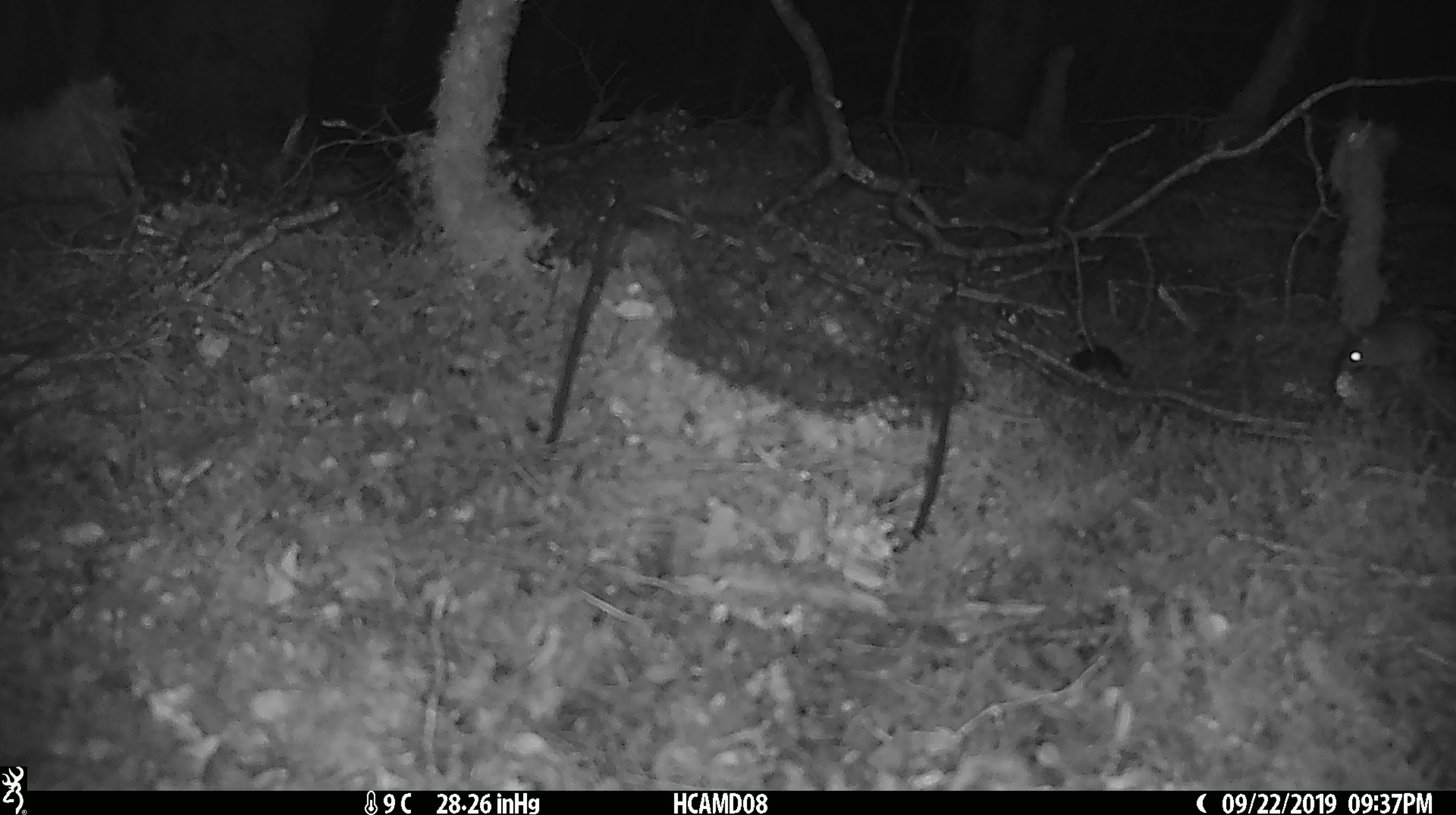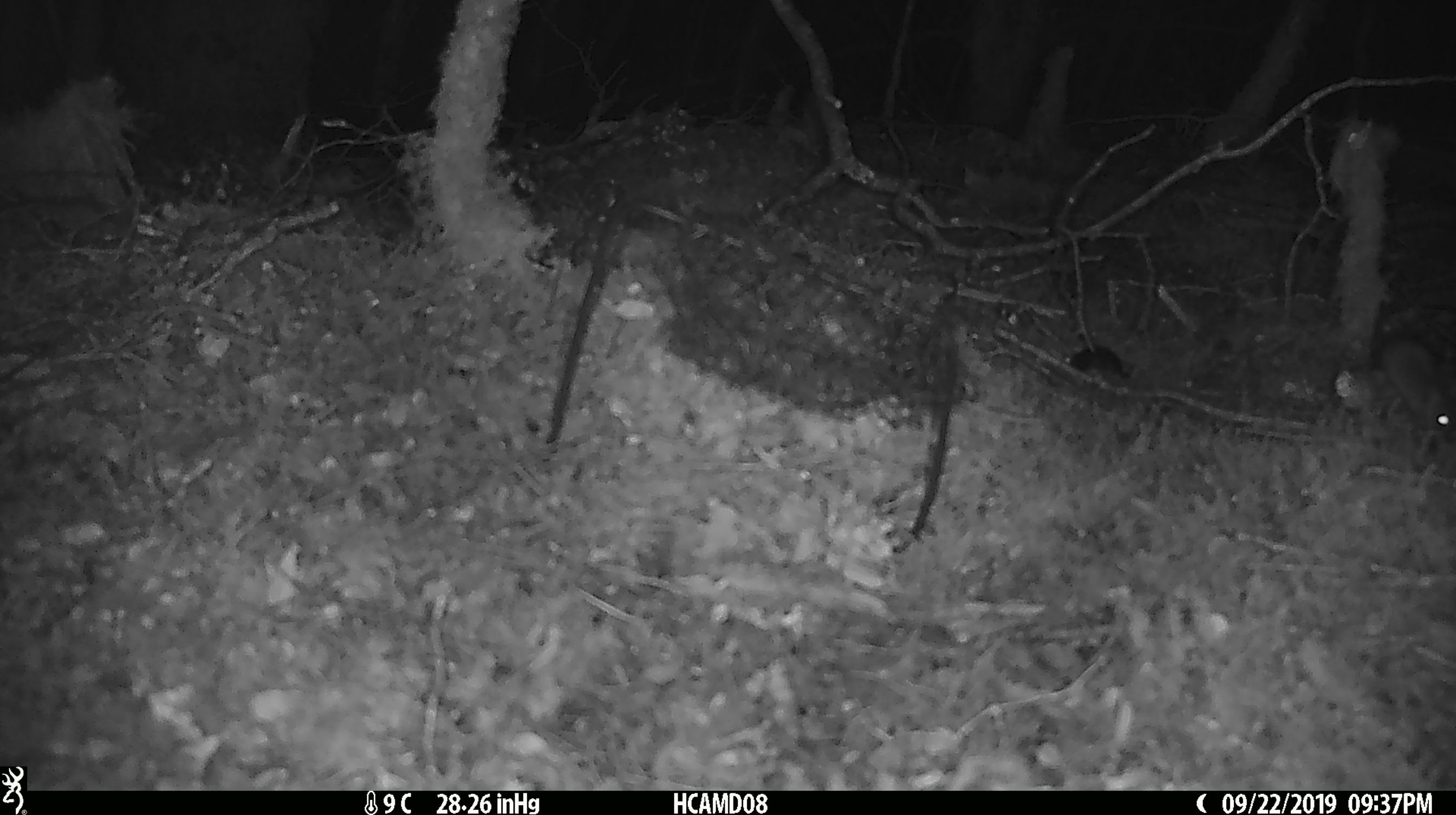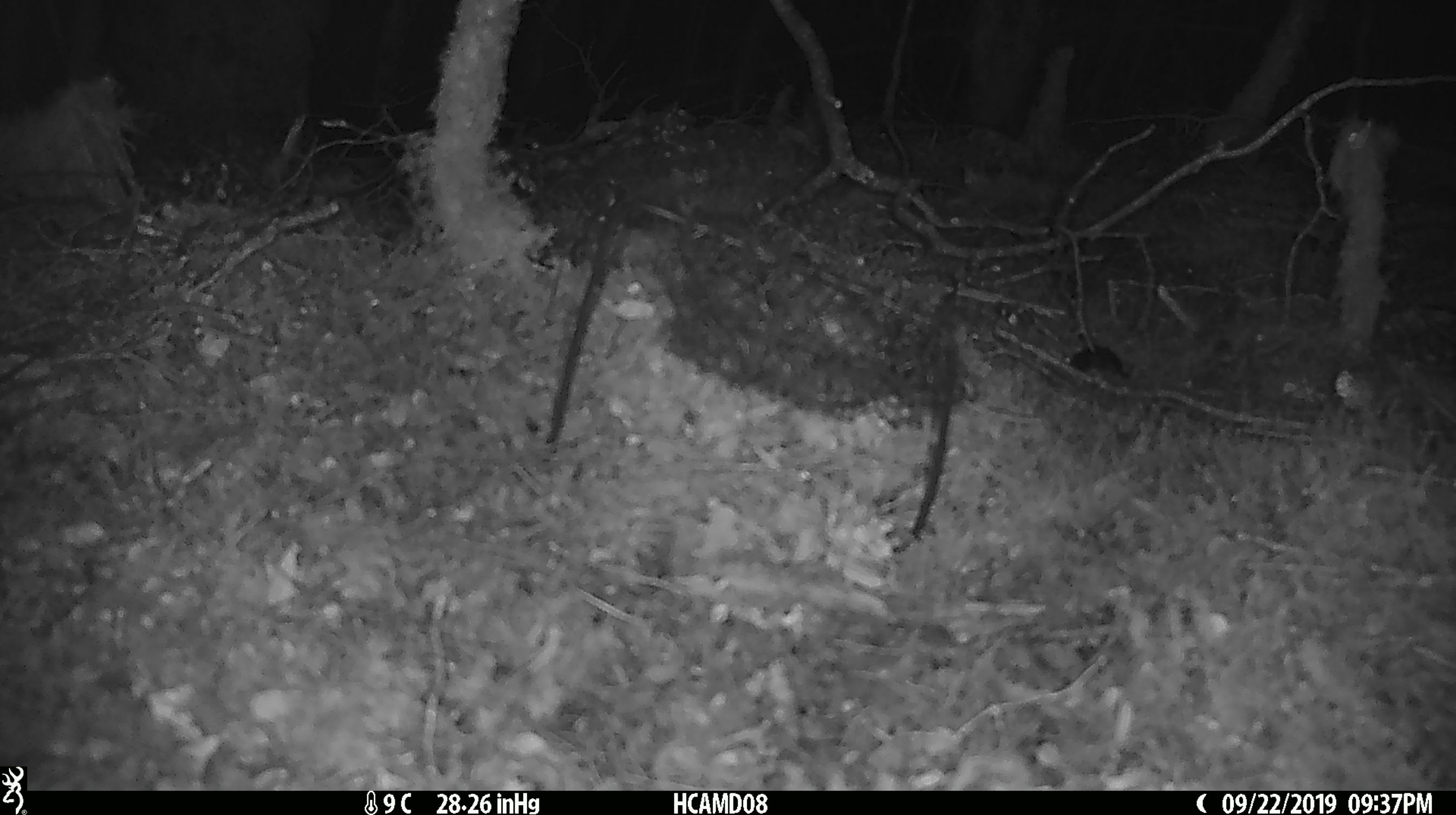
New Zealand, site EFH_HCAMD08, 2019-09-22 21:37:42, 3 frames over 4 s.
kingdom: Animalia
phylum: Chordata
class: Mammalia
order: Rodentia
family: Muridae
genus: Mus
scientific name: Mus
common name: mouse